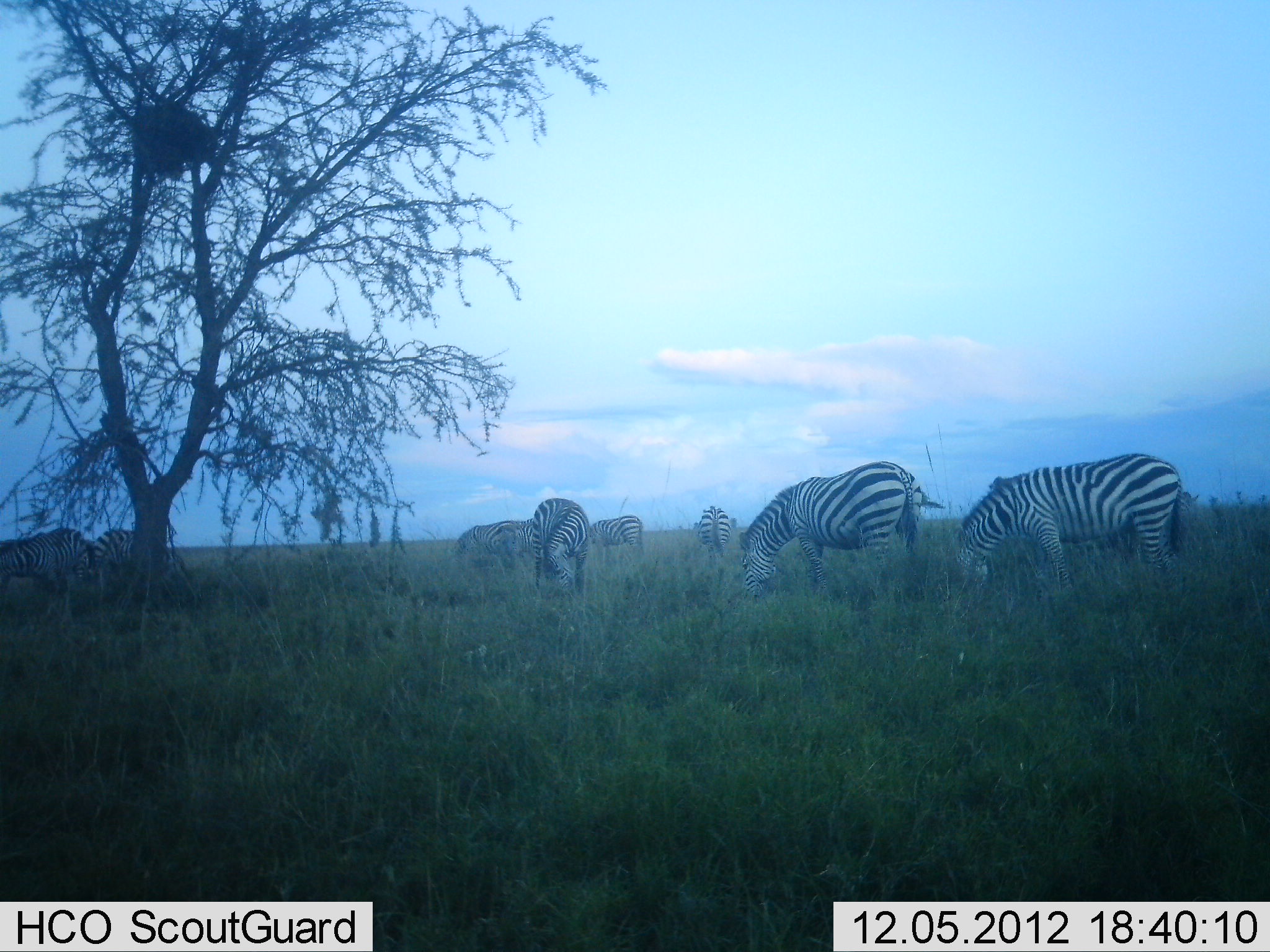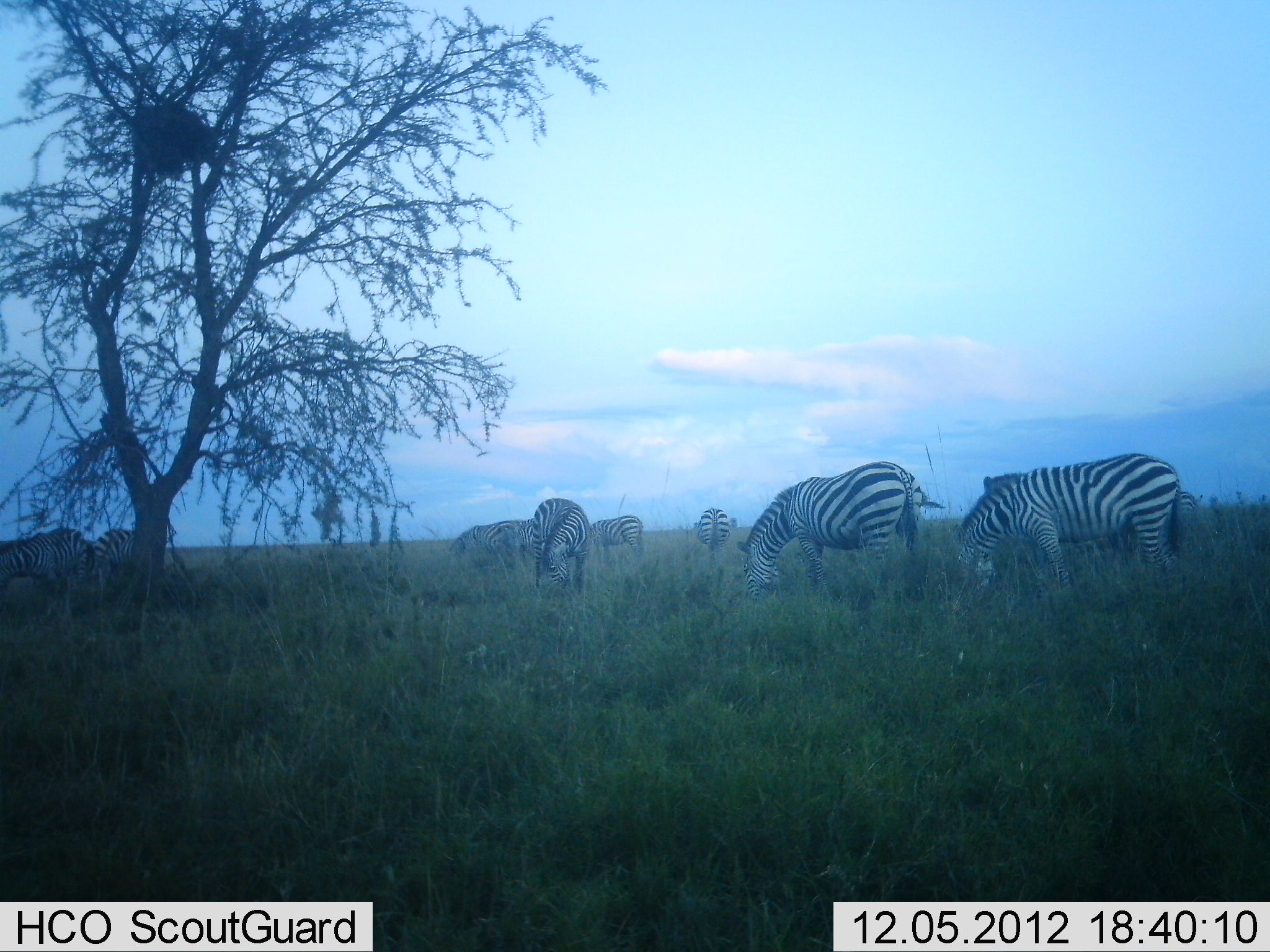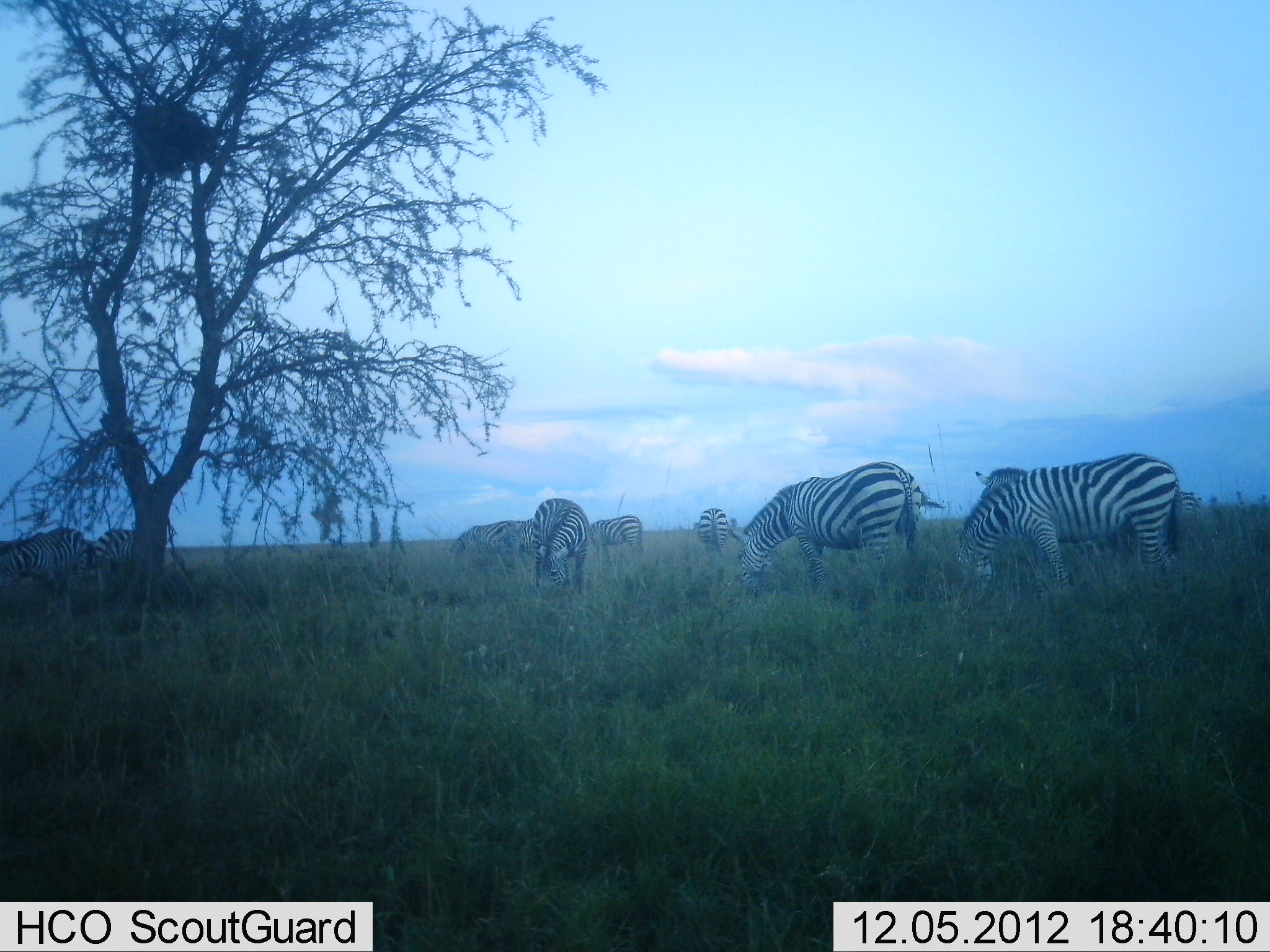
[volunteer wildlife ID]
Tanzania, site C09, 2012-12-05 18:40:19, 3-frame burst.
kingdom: Animalia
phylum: Chordata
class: Mammalia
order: Perissodactyla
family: Equidae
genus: Equus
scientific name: Equus quagga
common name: plains zebra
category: zebra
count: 10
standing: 30%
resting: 0%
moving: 10%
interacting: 0%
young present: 0%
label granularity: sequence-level